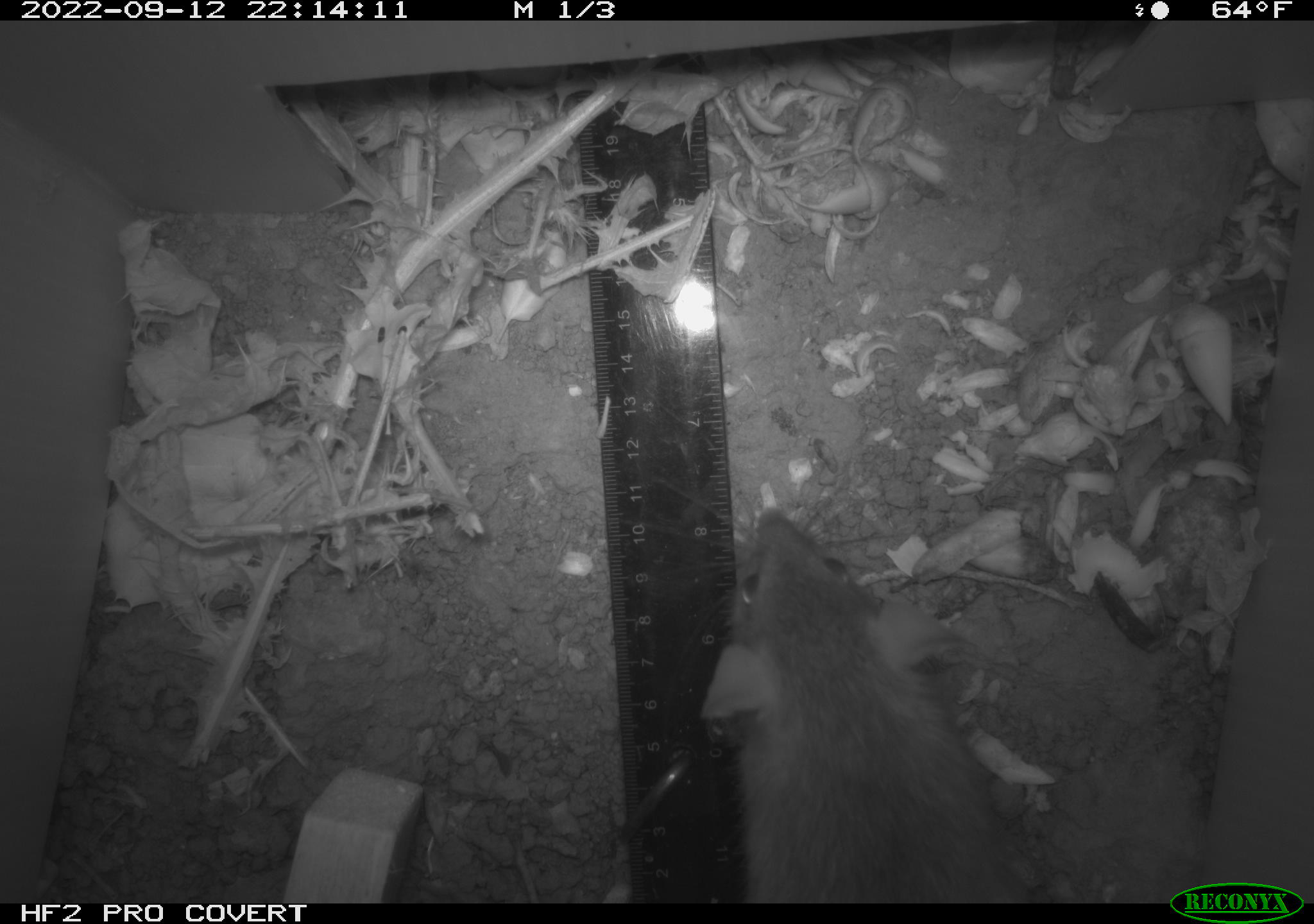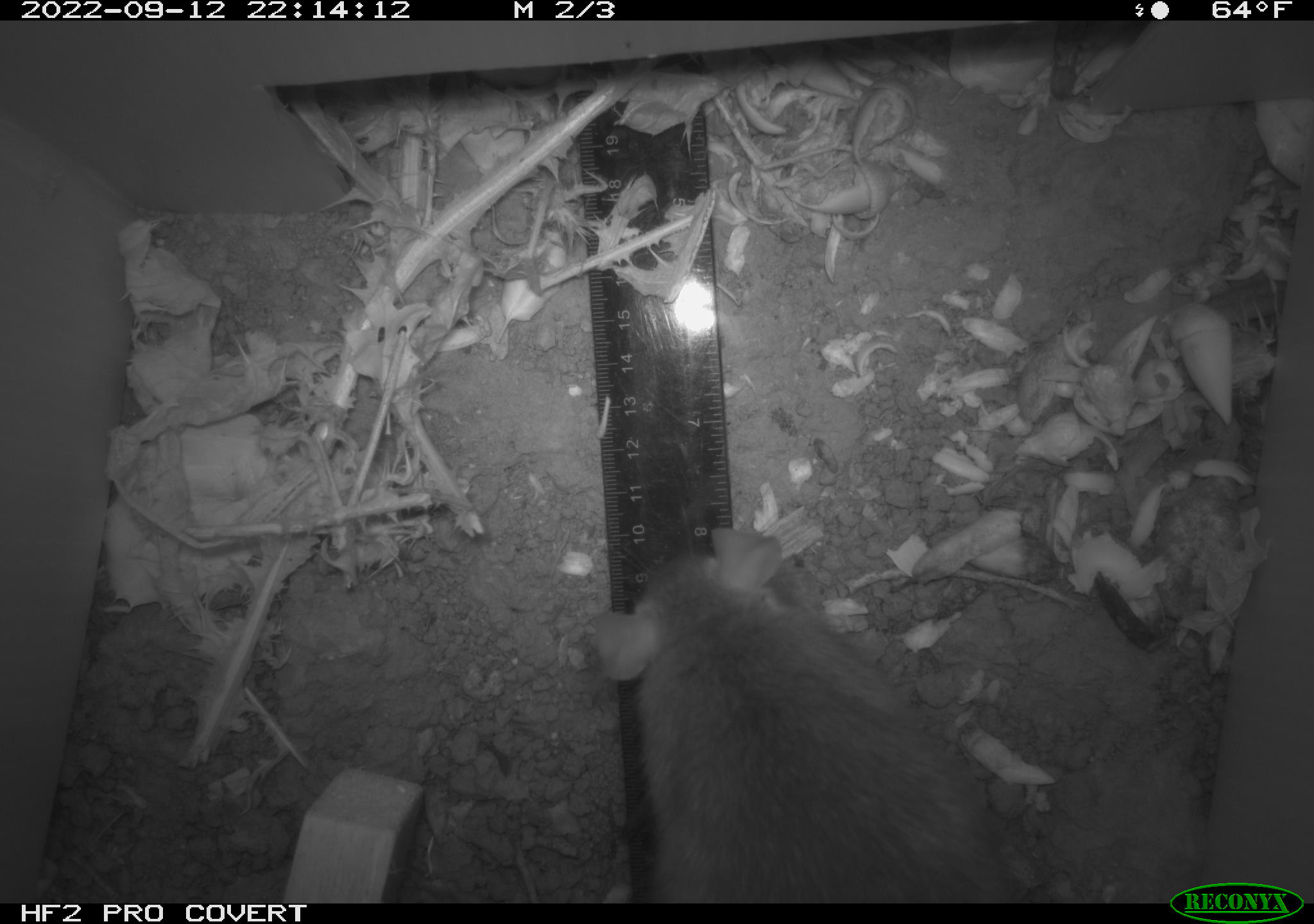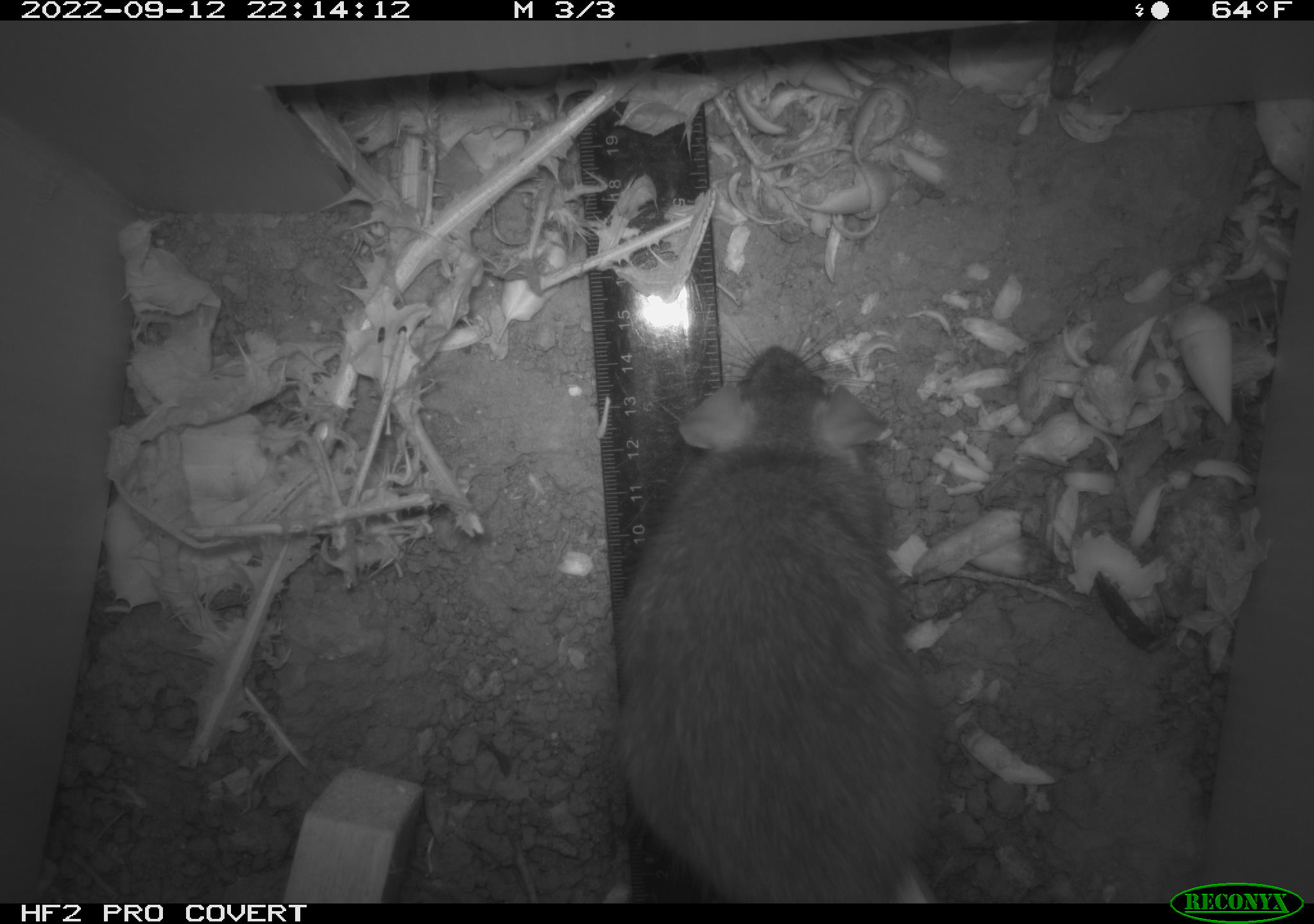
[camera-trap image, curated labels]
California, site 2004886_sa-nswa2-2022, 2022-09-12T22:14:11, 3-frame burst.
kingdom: Animalia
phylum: Chordata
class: Mammalia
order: Rodentia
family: Muridae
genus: Rattus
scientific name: Rattus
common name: rat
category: rattus species